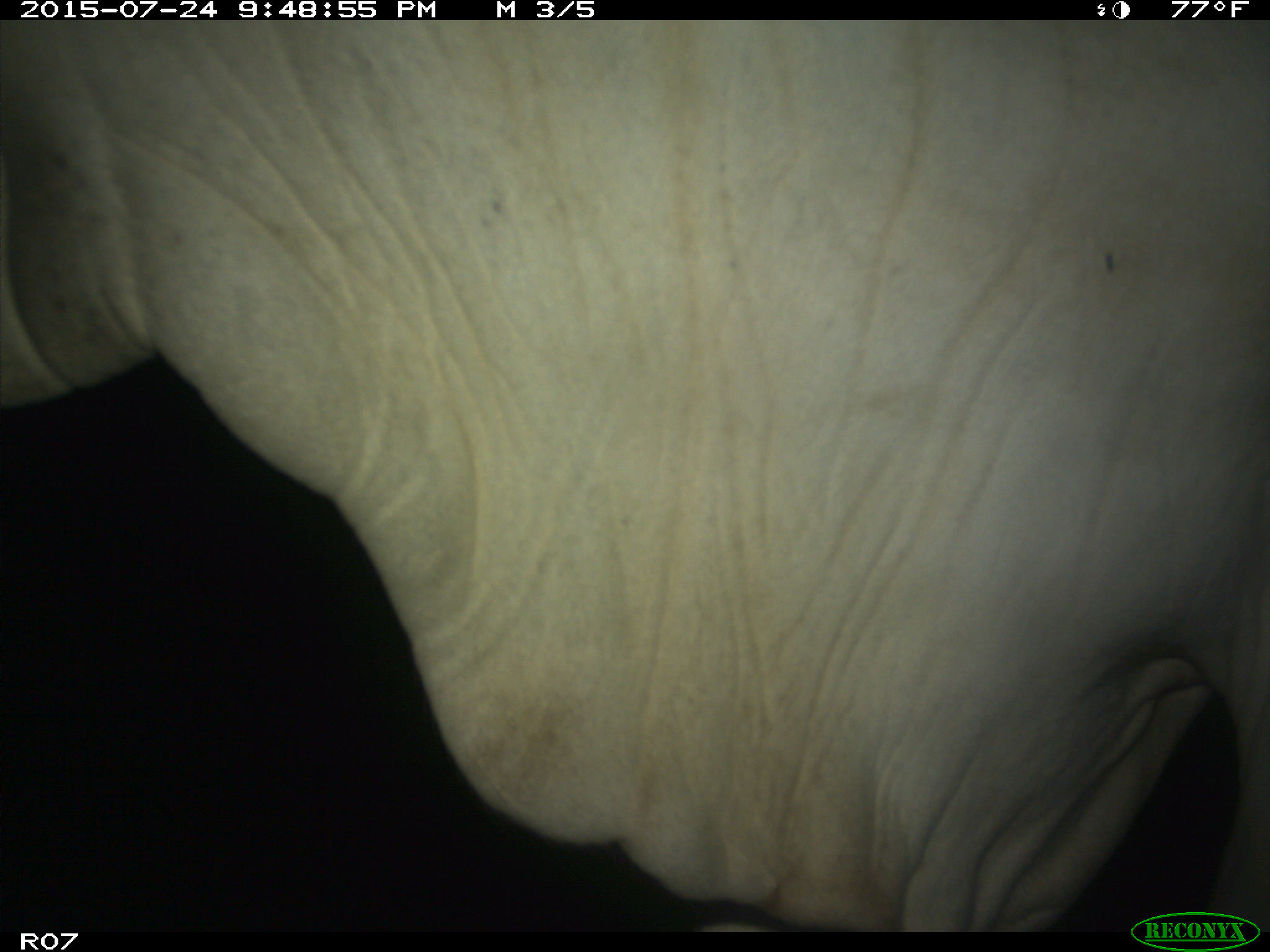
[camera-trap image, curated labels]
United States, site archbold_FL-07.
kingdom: Animalia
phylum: Chordata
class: Mammalia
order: Artiodactyla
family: Bovidae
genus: Bos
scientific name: Bos taurus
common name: domestic cow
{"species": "Bos taurus (domestic cow)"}